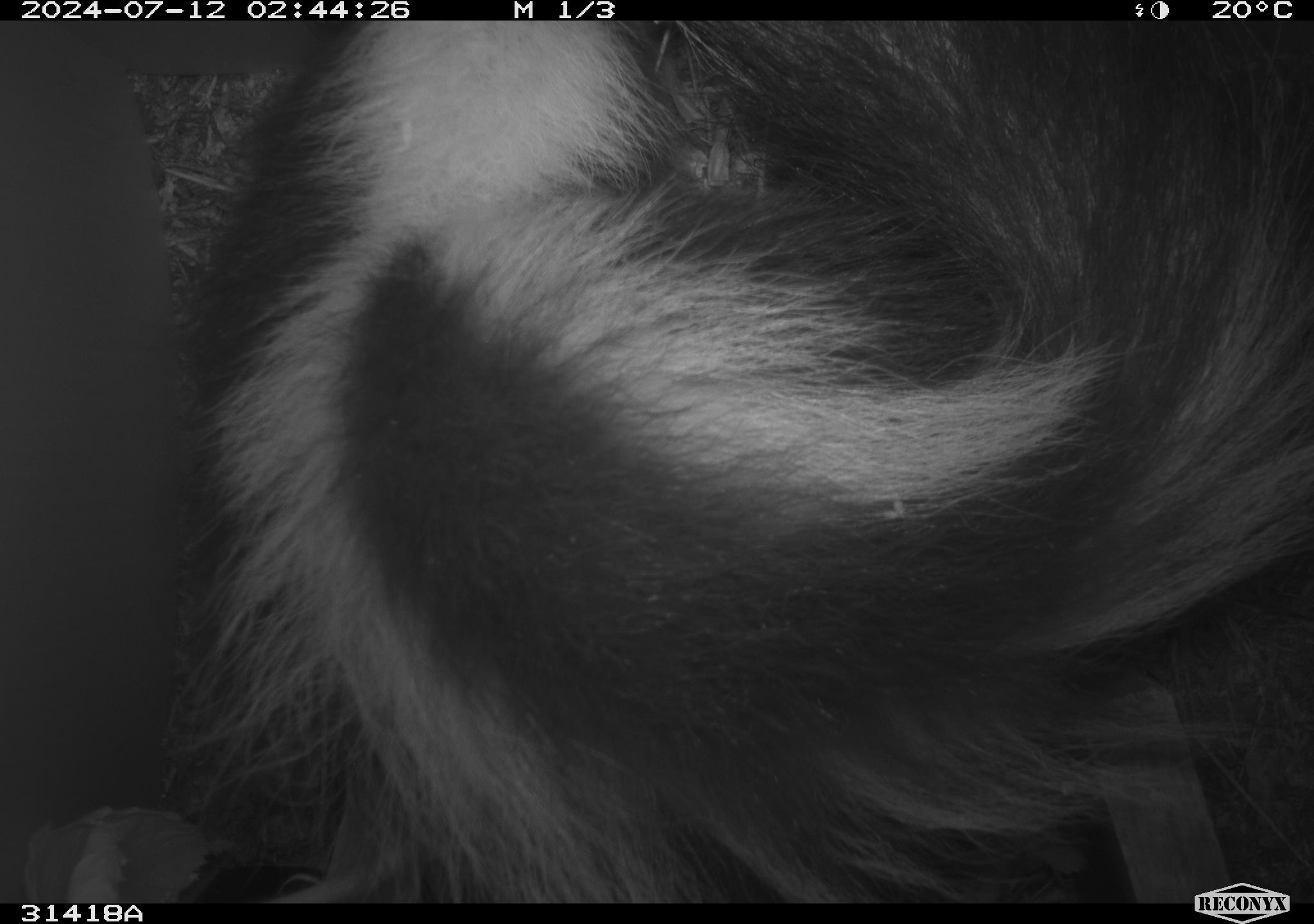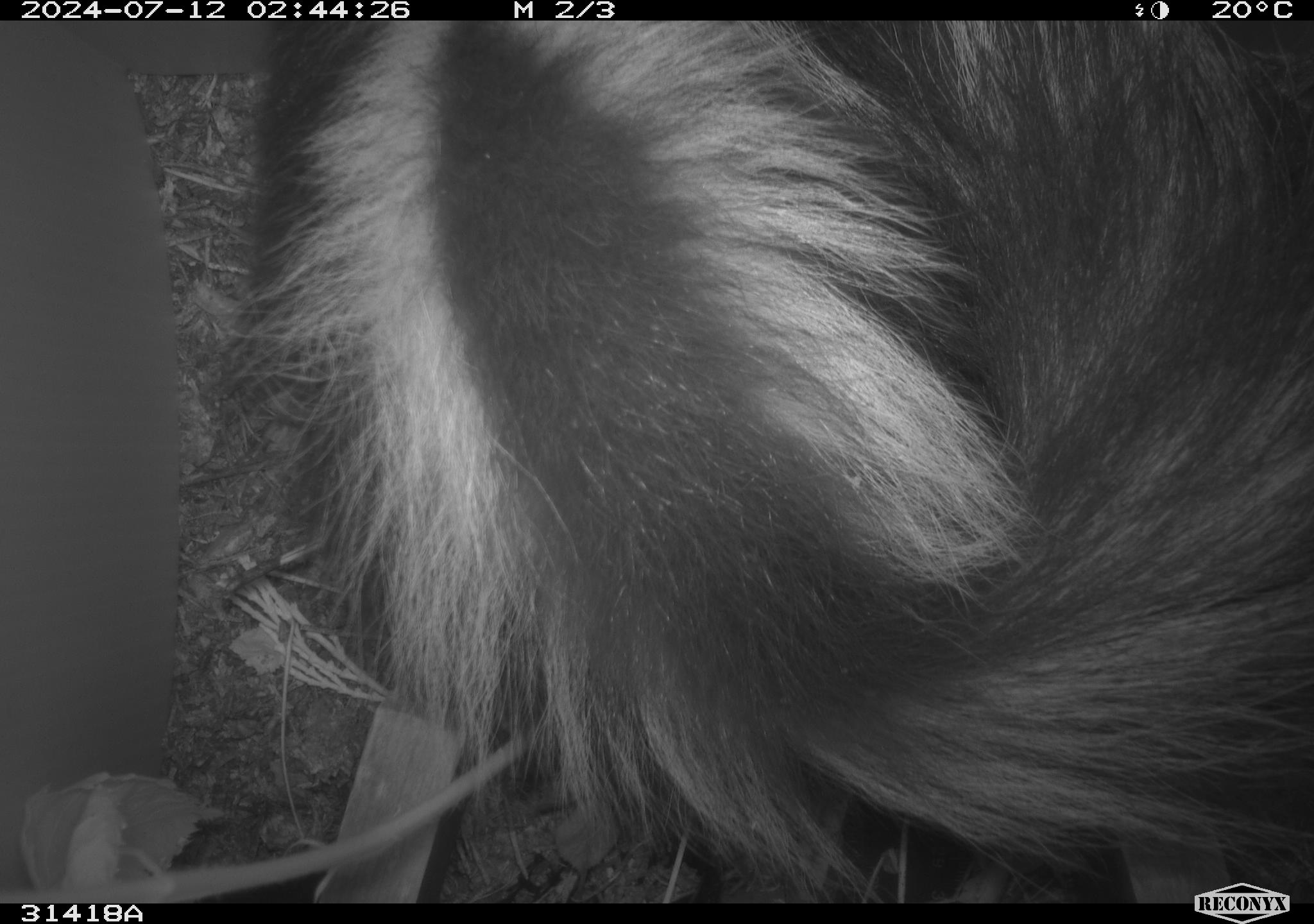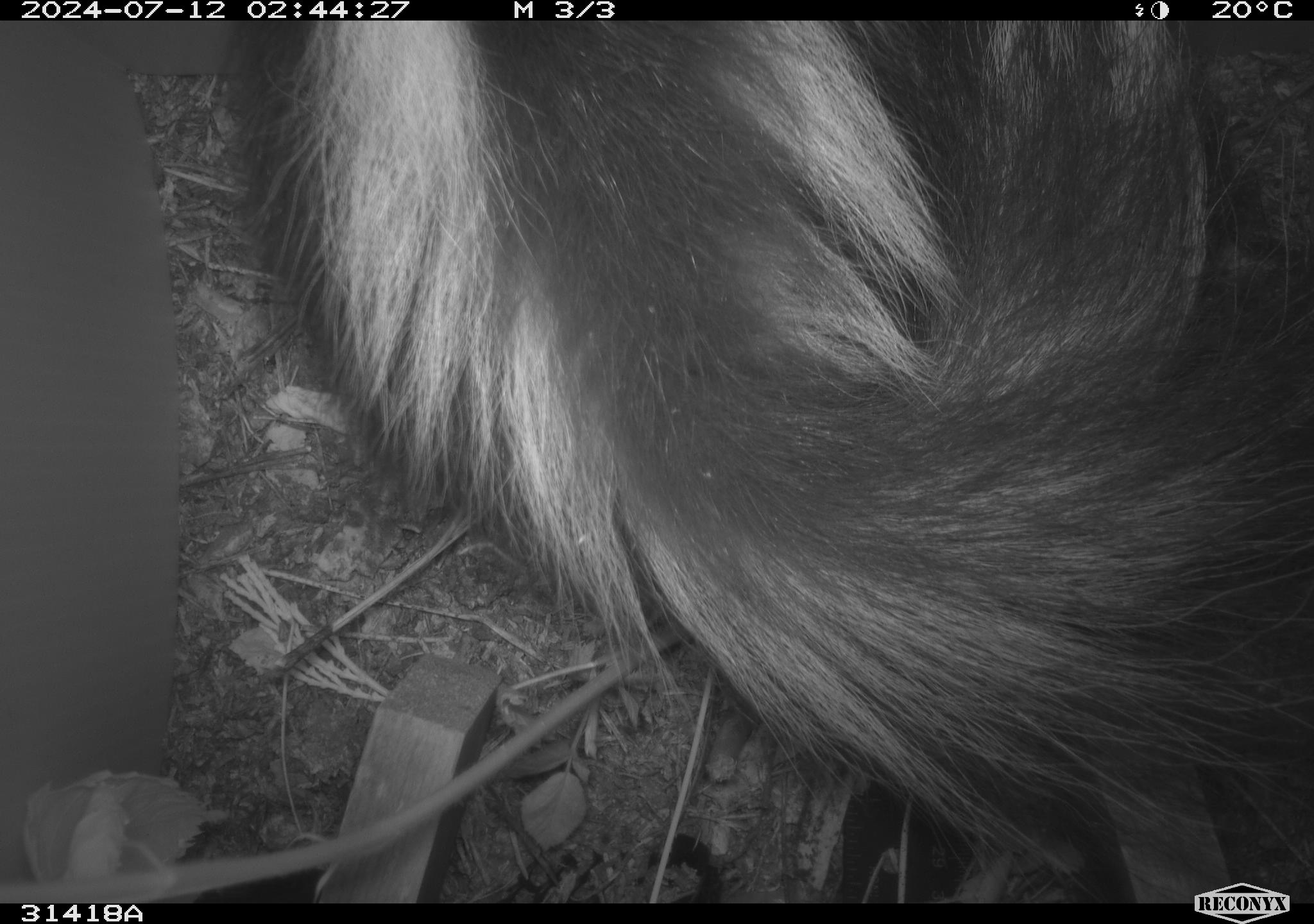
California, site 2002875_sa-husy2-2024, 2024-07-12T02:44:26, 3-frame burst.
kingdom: Animalia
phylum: Chordata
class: Mammalia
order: Carnivora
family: Mephitidae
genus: Mephitis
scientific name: Mephitis mephitis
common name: striped skunk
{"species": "striped skunk (Mephitis mephitis)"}